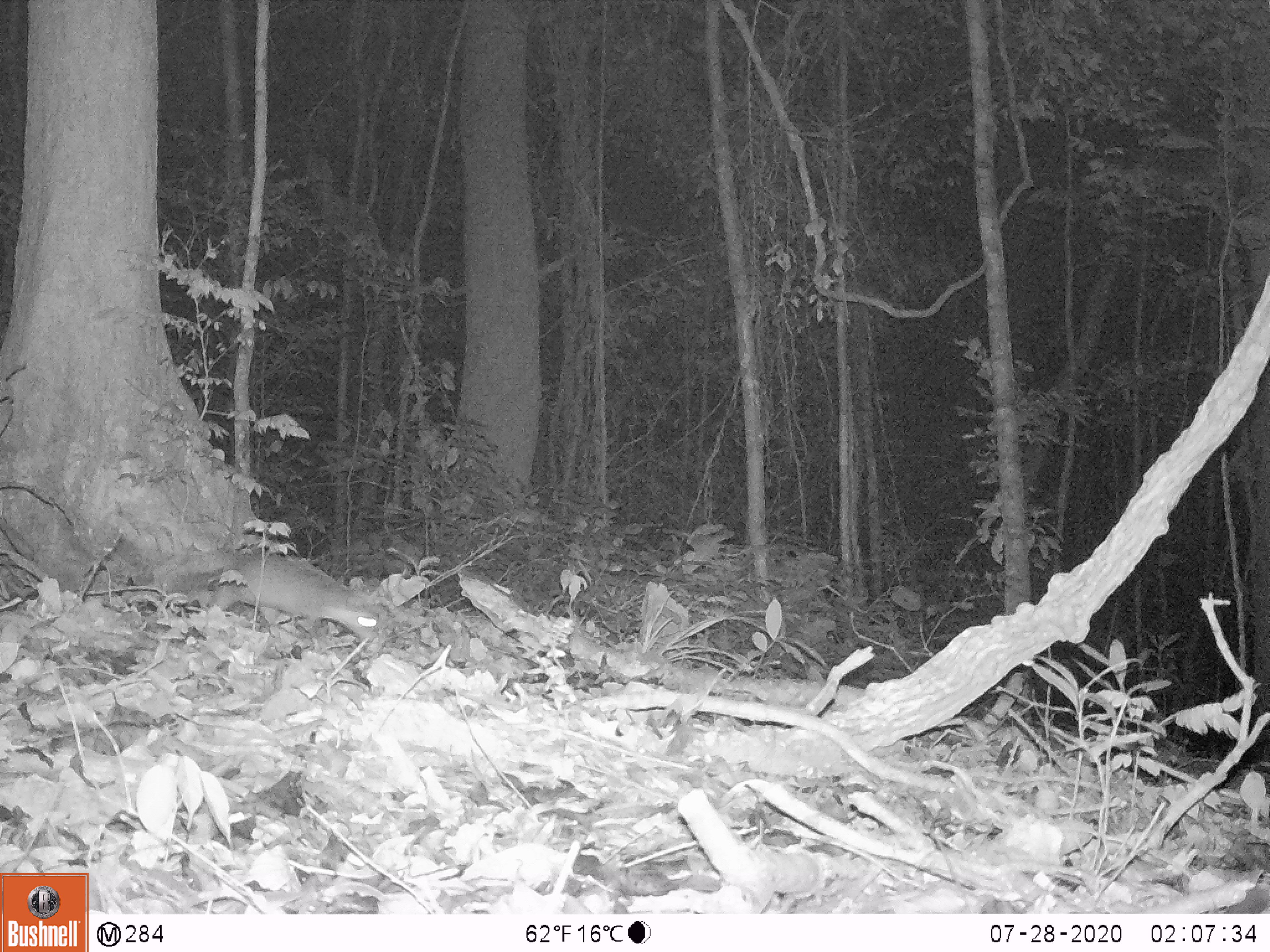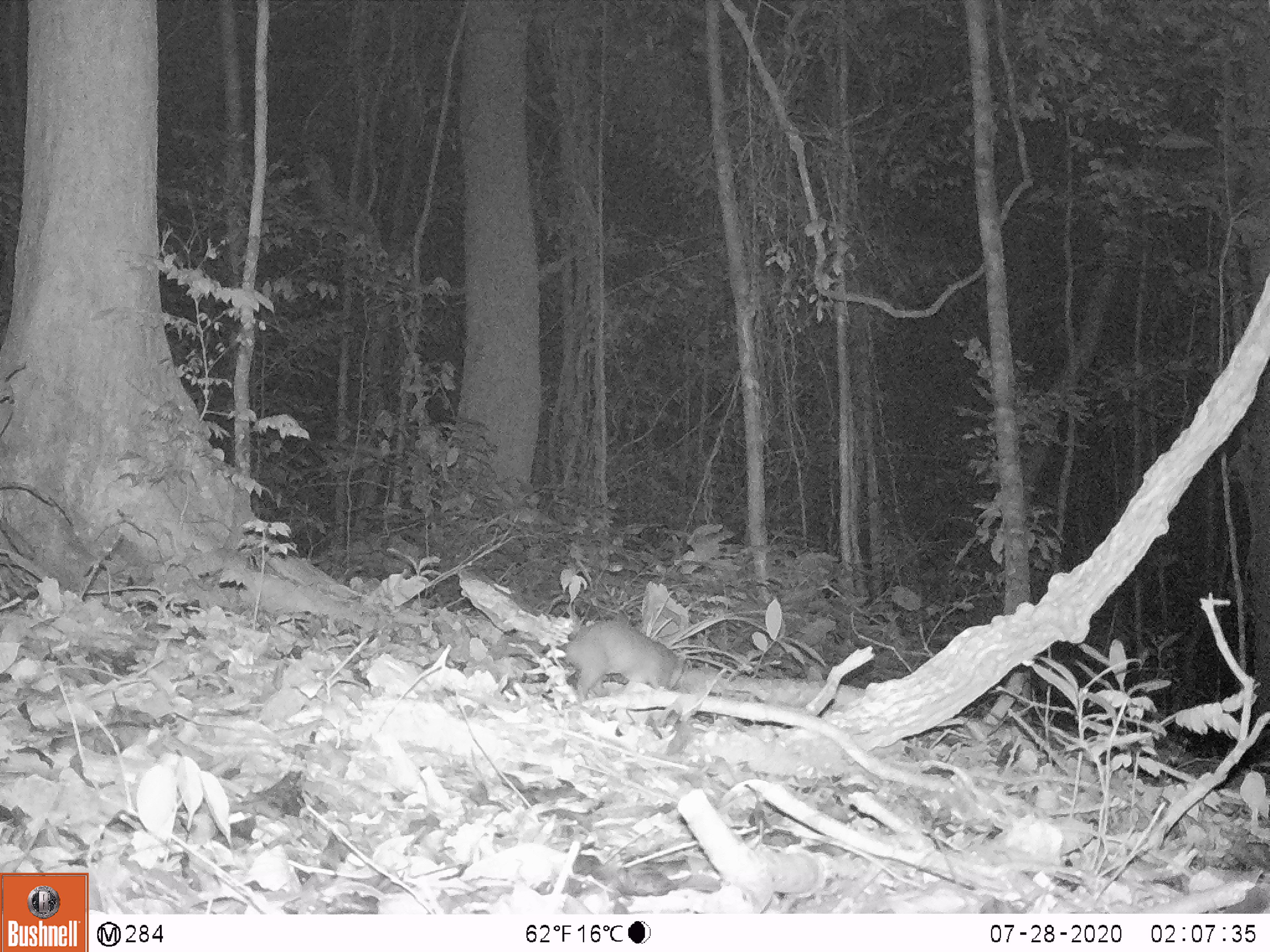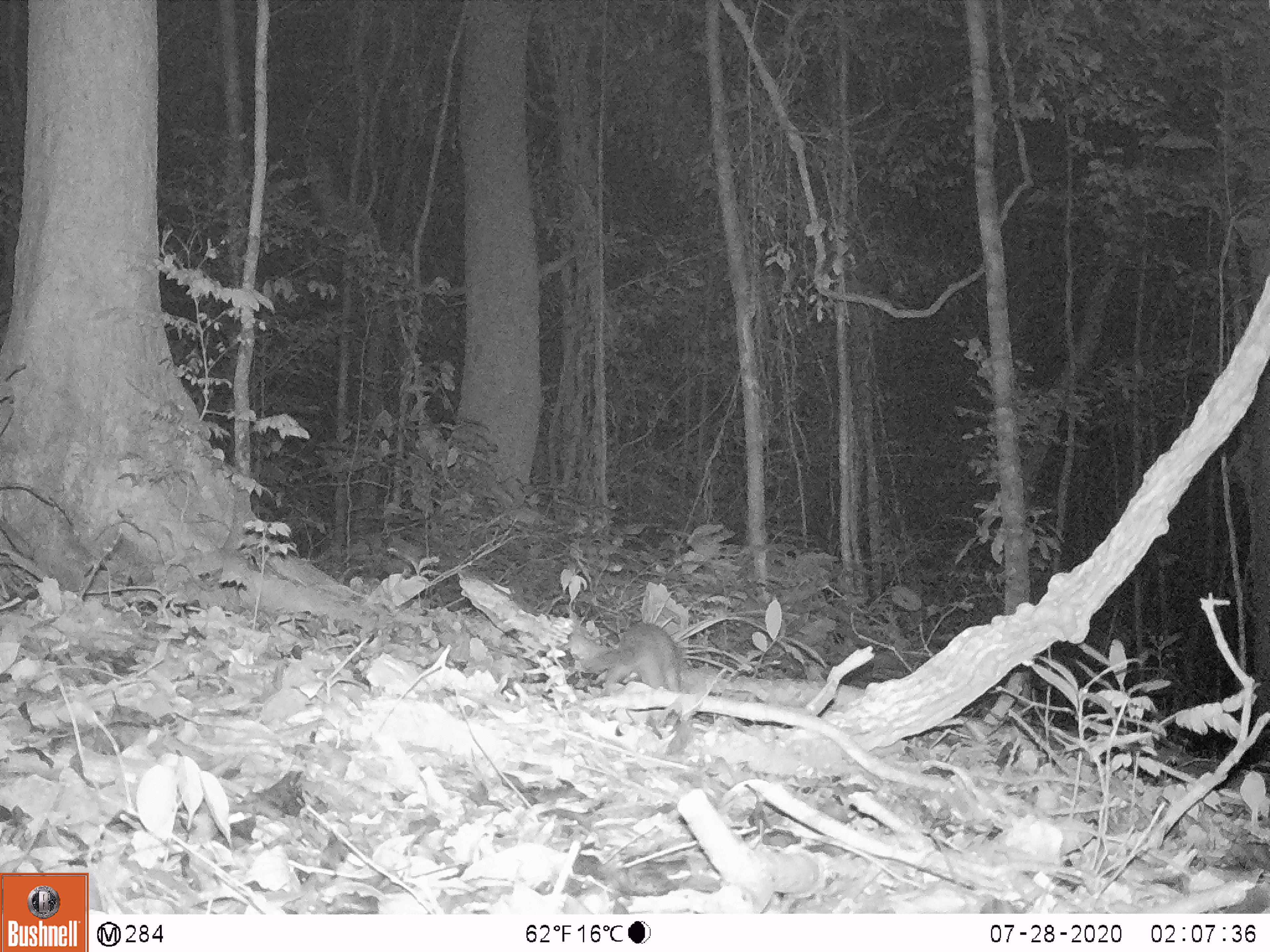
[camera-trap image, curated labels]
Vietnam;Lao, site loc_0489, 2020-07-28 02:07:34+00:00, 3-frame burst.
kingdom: Animalia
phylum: Chordata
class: Mammalia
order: Carnivora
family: Mustelidae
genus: Melogale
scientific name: Melogale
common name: ferret badger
Ferret badger (Melogale). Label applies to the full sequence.